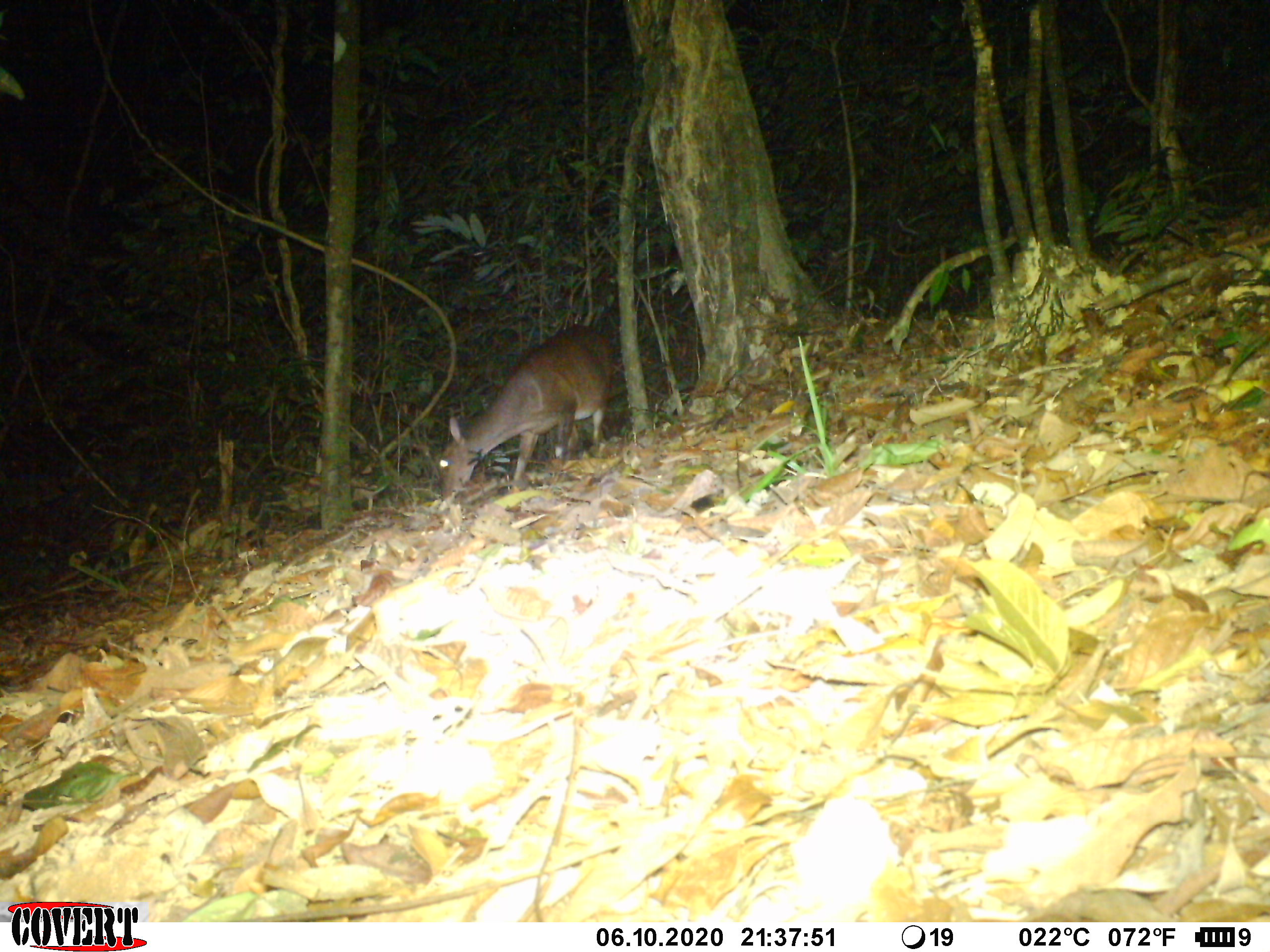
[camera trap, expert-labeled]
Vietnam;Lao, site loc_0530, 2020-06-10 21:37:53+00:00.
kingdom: Animalia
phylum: Chordata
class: Mammalia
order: Artiodactyla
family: Cervidae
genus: Muntiacus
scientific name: Muntiacus vuquangensis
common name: large-antlered muntjac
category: large antlered muntjac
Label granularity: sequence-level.